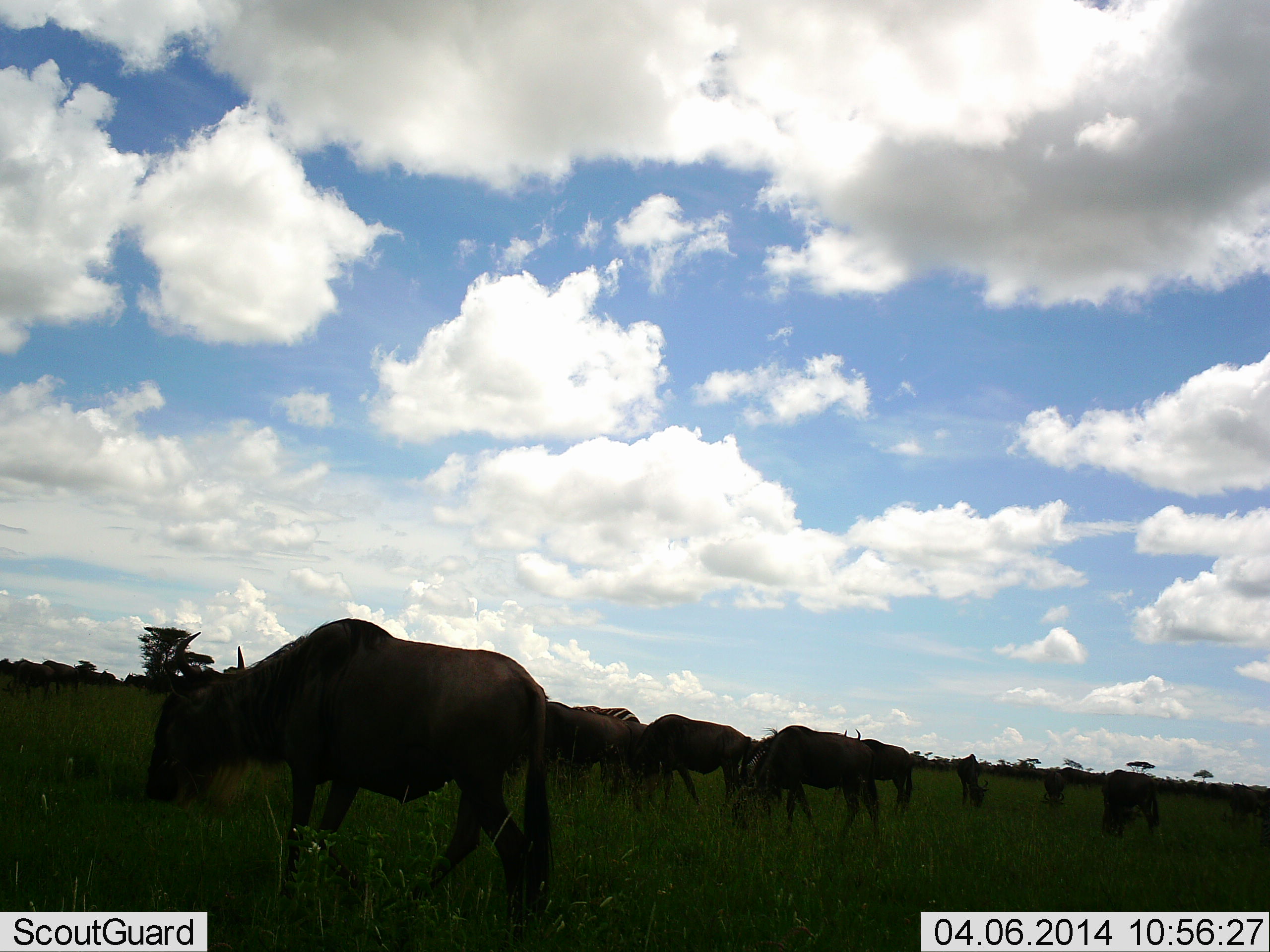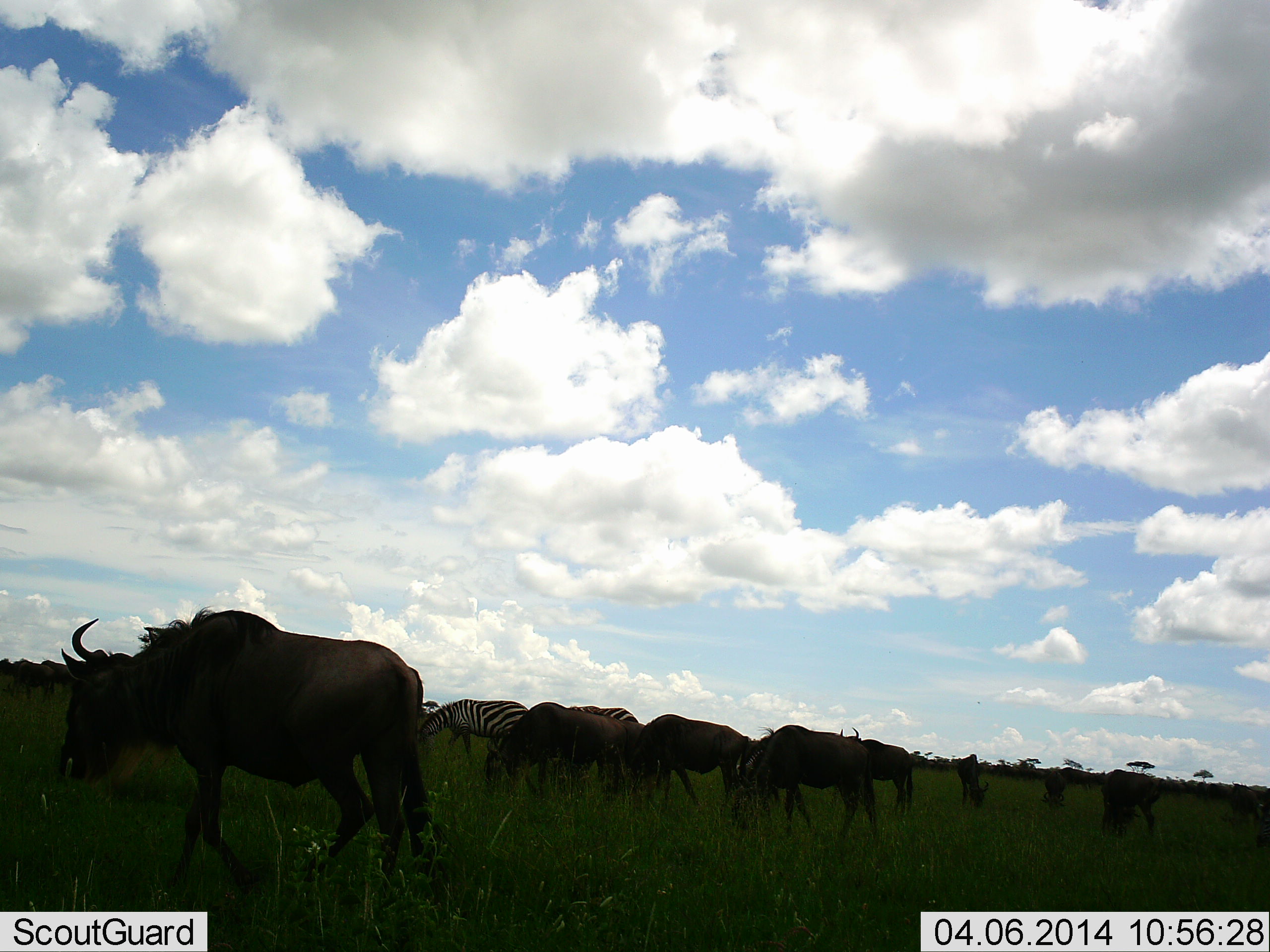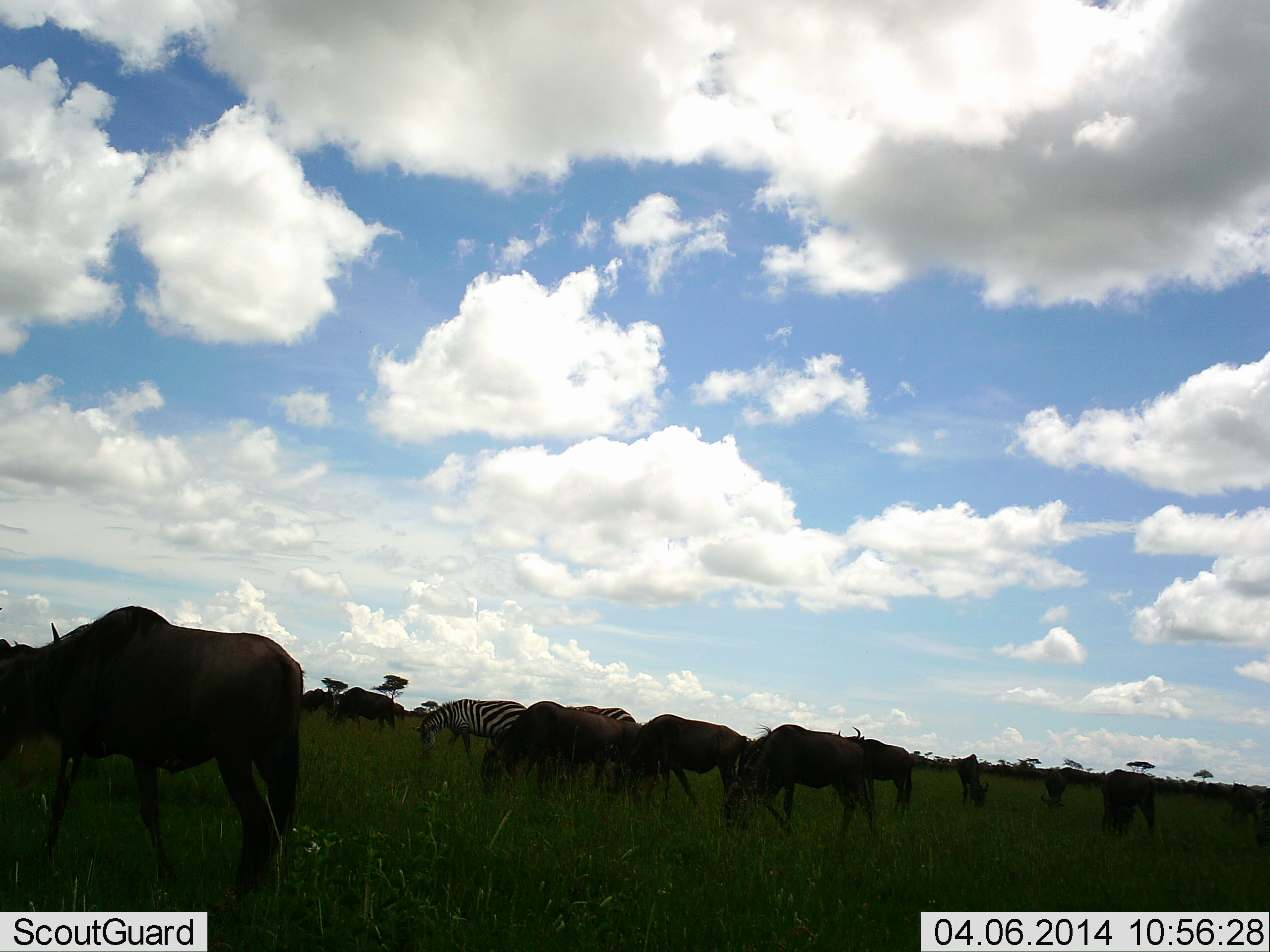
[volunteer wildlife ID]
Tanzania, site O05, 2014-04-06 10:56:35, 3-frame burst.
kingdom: Animalia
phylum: Chordata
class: Mammalia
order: Artiodactyla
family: Bovidae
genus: Connochaetes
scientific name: Connochaetes taurinus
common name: blue wildebeest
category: wildebeest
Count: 11-50.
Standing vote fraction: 17%.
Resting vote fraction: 0%.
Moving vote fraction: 75%.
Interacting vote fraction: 8%.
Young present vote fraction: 0%.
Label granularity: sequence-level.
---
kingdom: Animalia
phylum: Chordata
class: Mammalia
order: Perissodactyla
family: Equidae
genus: Equus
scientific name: Equus quagga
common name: plains zebra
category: zebra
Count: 2.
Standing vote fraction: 20%.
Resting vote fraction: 10%.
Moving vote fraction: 0%.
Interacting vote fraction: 0%.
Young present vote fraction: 0%.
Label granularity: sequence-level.